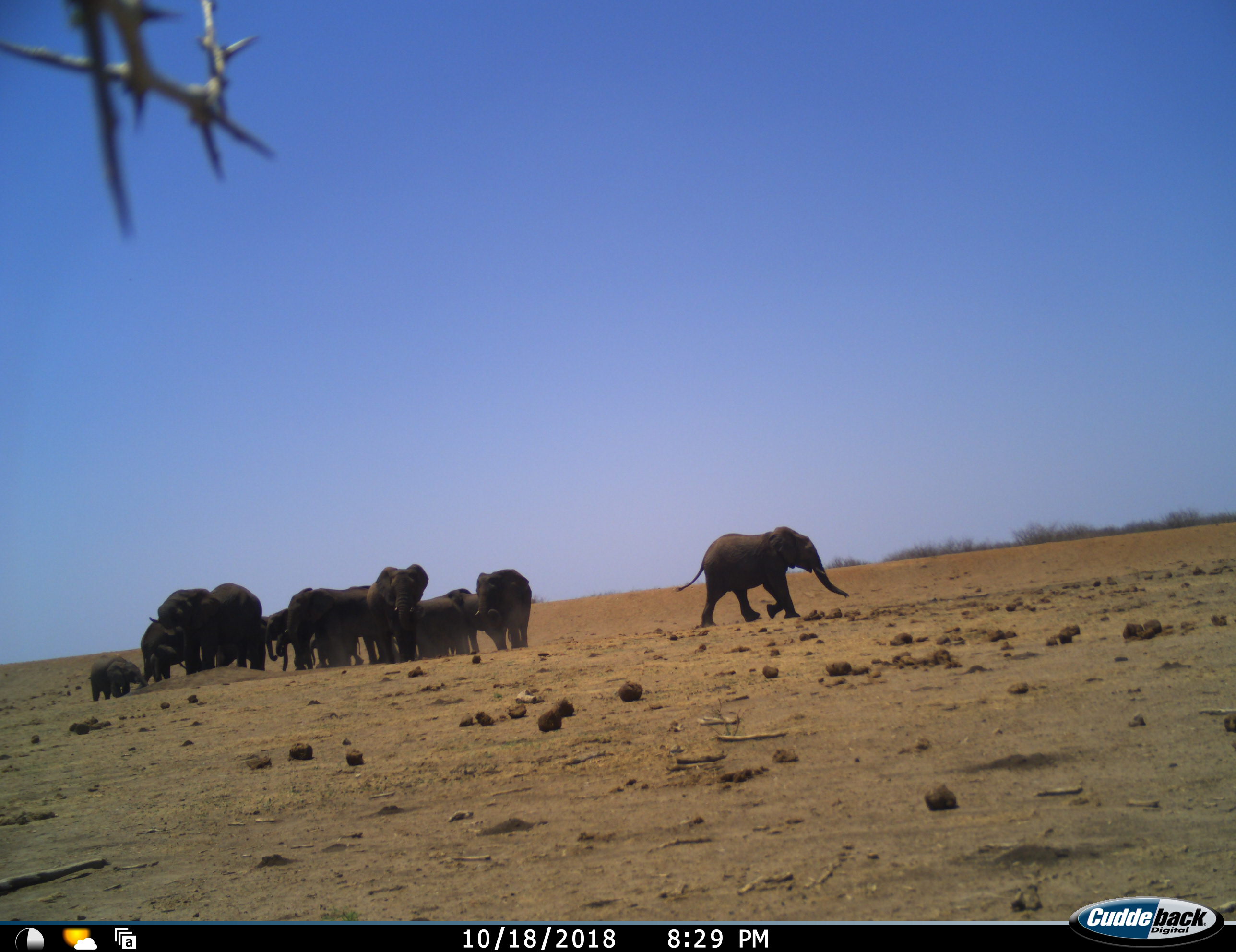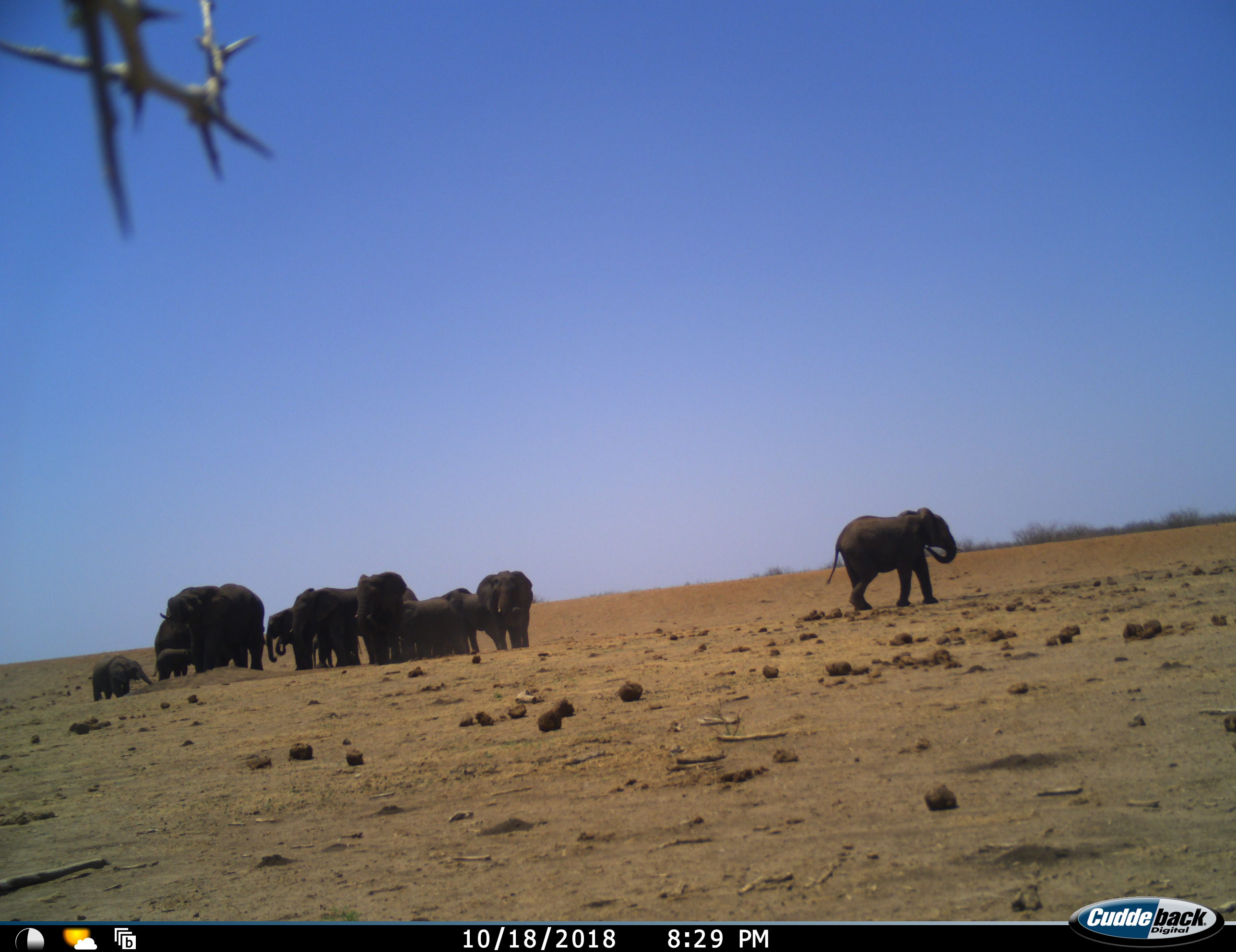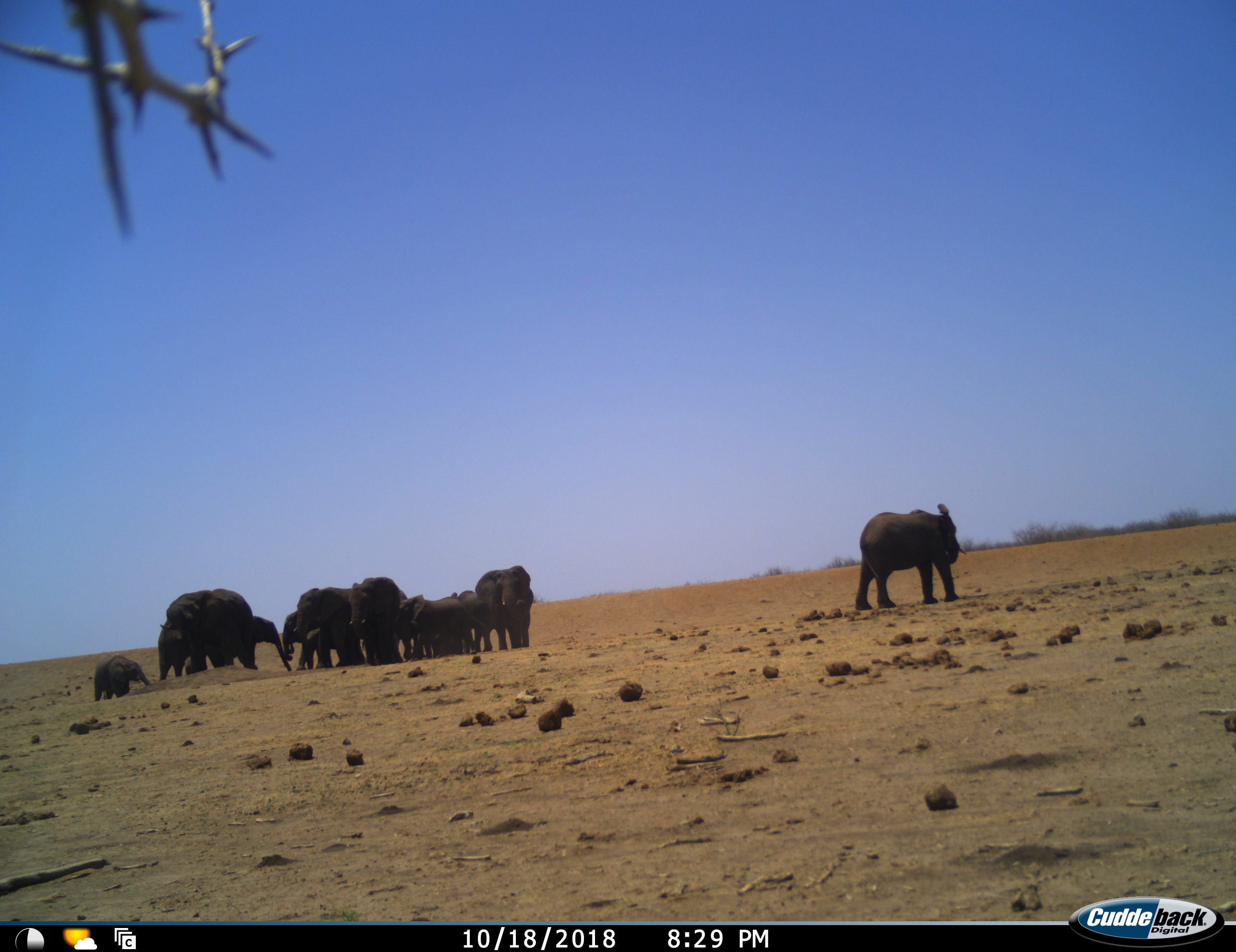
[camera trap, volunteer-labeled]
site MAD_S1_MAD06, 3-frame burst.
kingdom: Animalia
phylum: Chordata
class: Mammalia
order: Proboscidea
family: Elephantidae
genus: Loxodonta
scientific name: Loxodonta africana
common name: african bush elephant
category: elephant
Elephant (african bush elephant) (Loxodonta africana), count 11-50. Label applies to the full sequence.